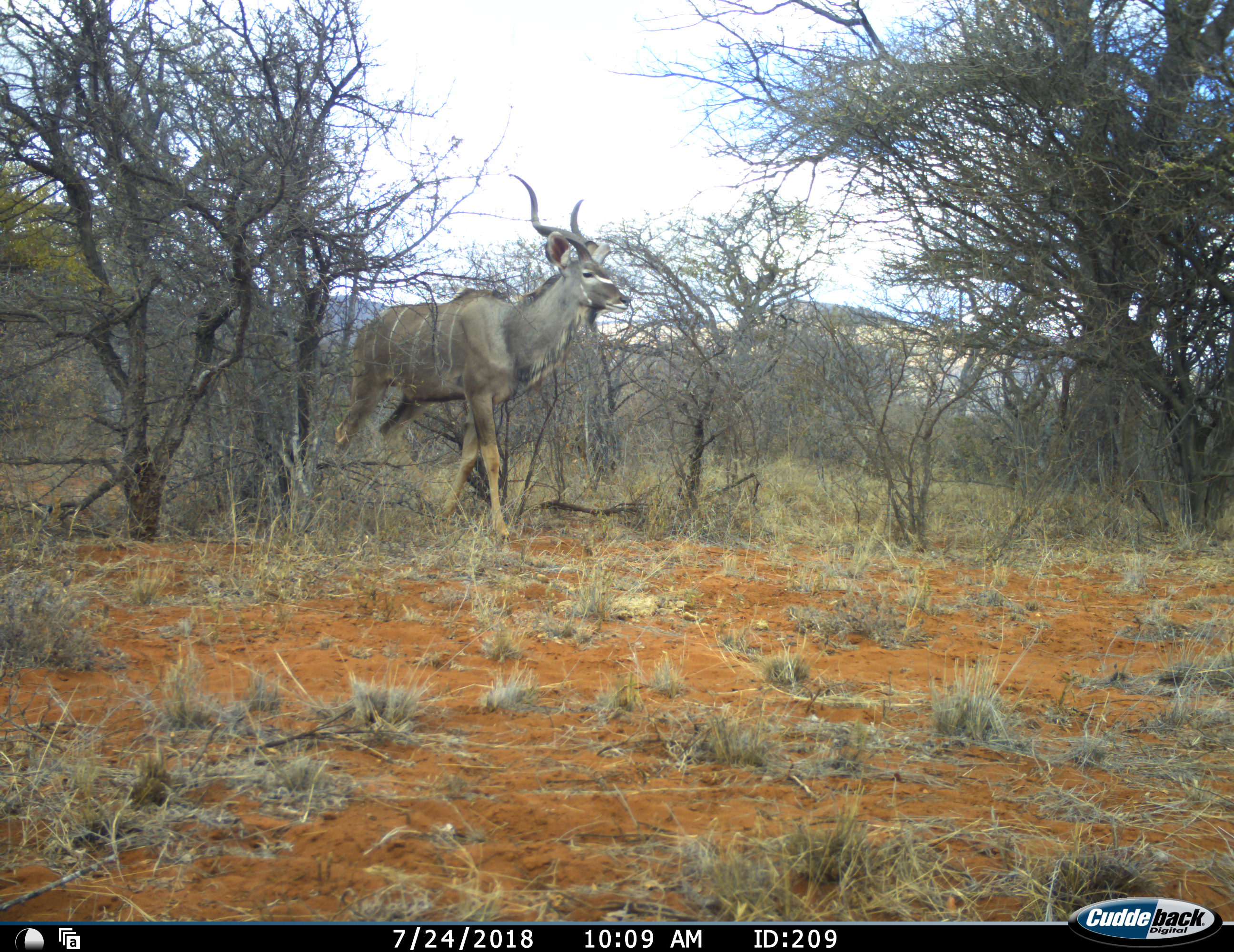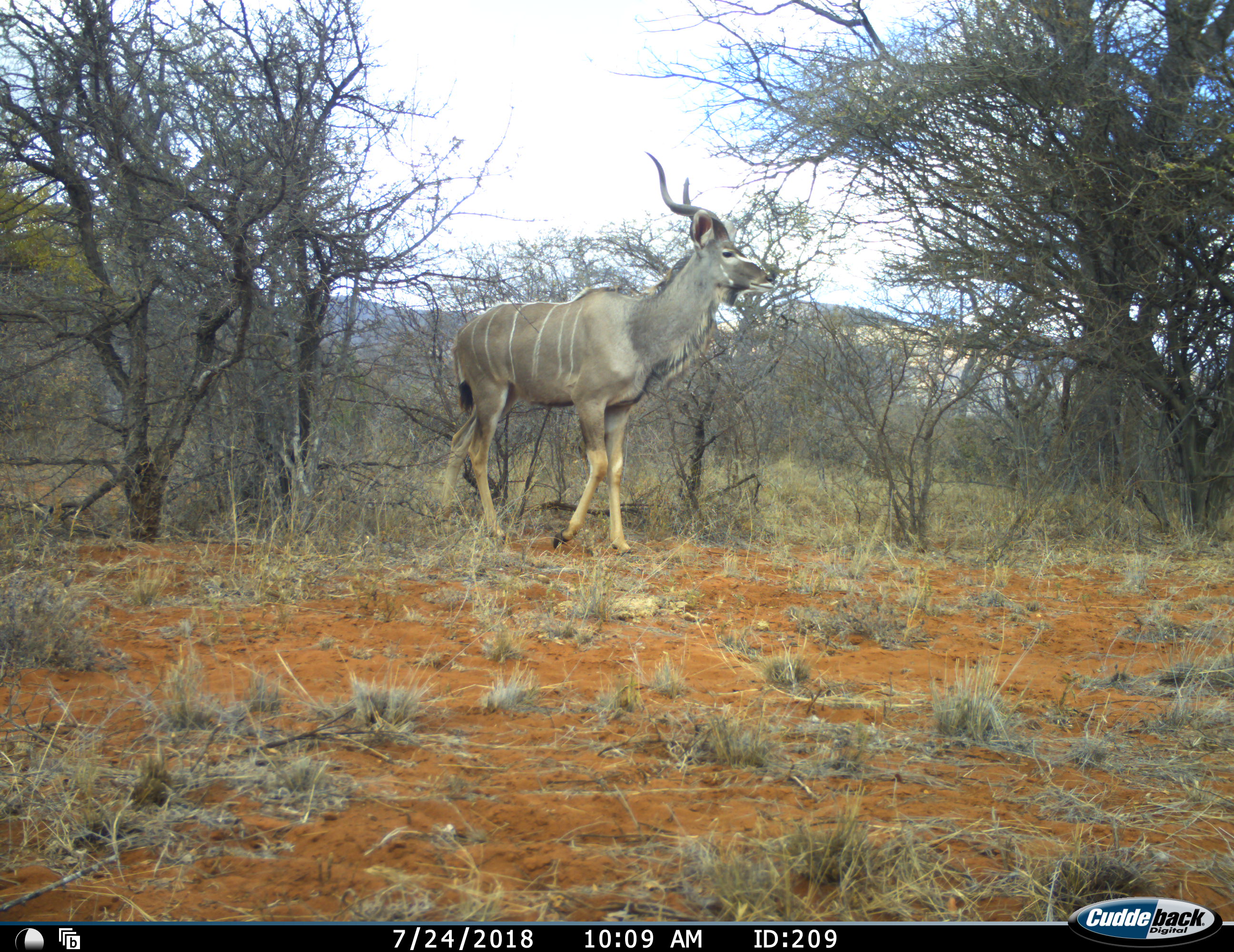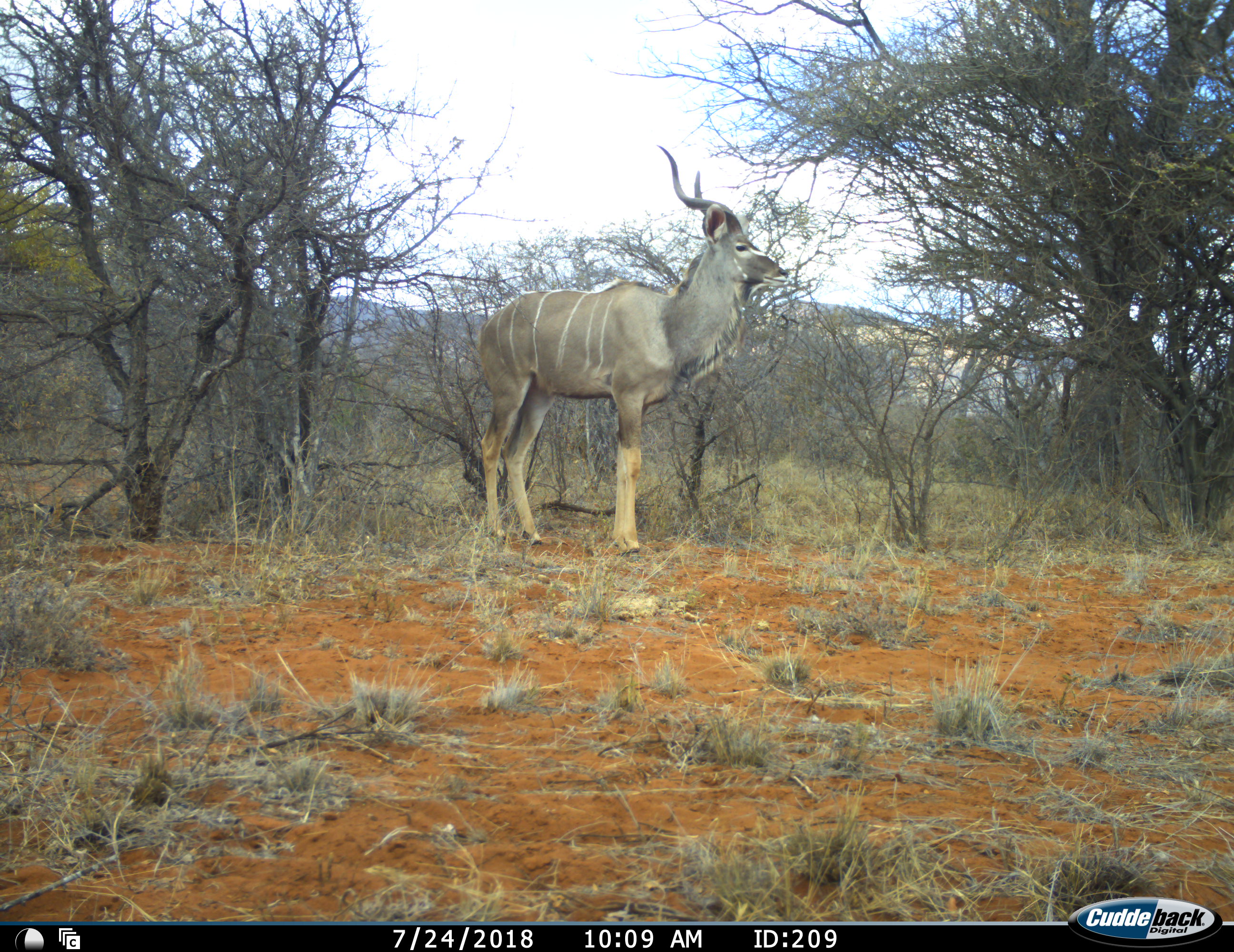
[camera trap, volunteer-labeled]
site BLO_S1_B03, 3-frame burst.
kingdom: Animalia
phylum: Chordata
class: Mammalia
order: Artiodactyla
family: Bovidae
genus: Tragelaphus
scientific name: Tragelaphus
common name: kudu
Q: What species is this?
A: Kudu (Tragelaphus).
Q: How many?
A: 1.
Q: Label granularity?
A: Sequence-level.